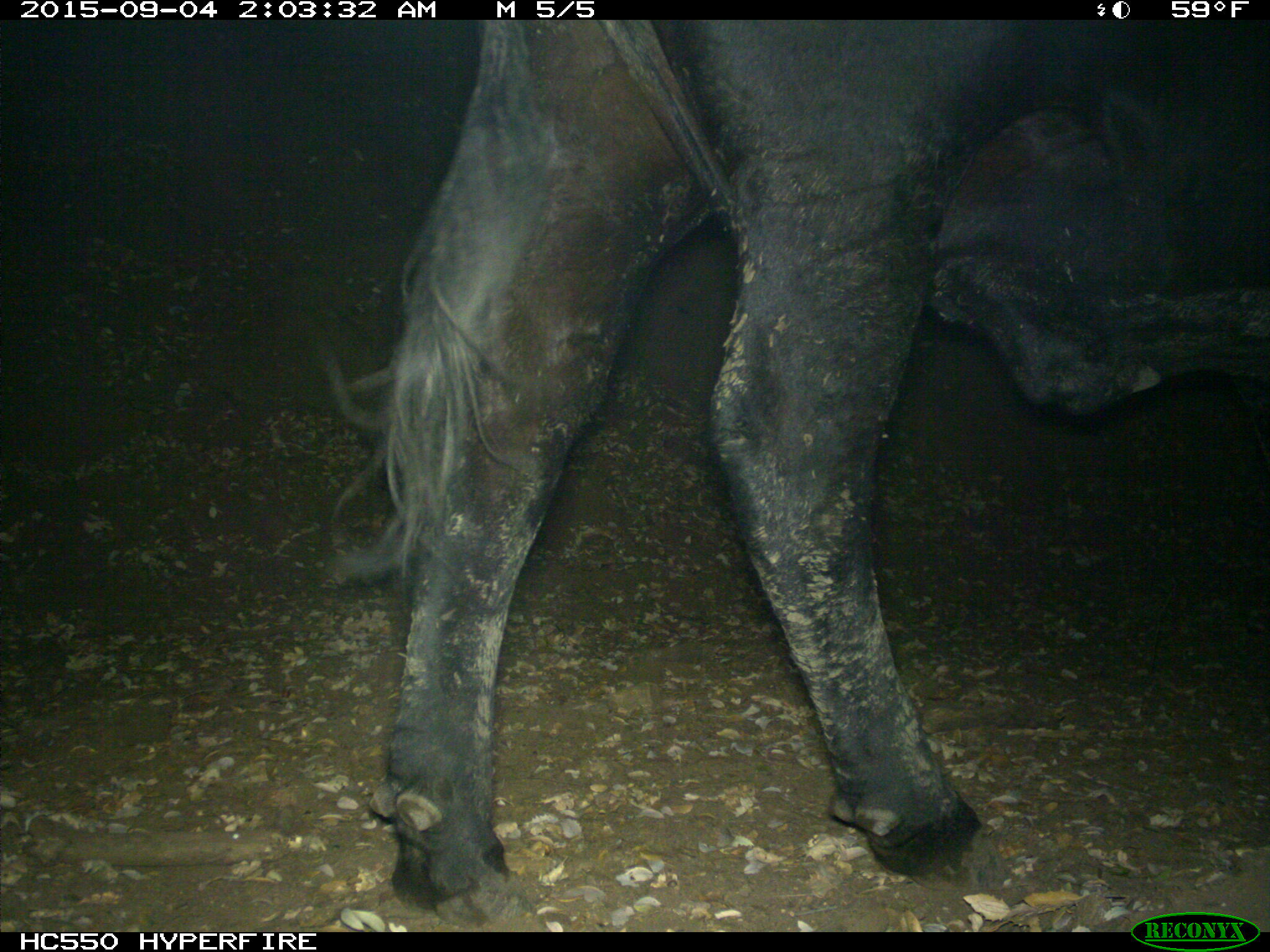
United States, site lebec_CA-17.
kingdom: Animalia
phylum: Chordata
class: Mammalia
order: Artiodactyla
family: Bovidae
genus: Bos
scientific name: Bos taurus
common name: domestic cow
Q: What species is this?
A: Bos taurus (domestic cow).